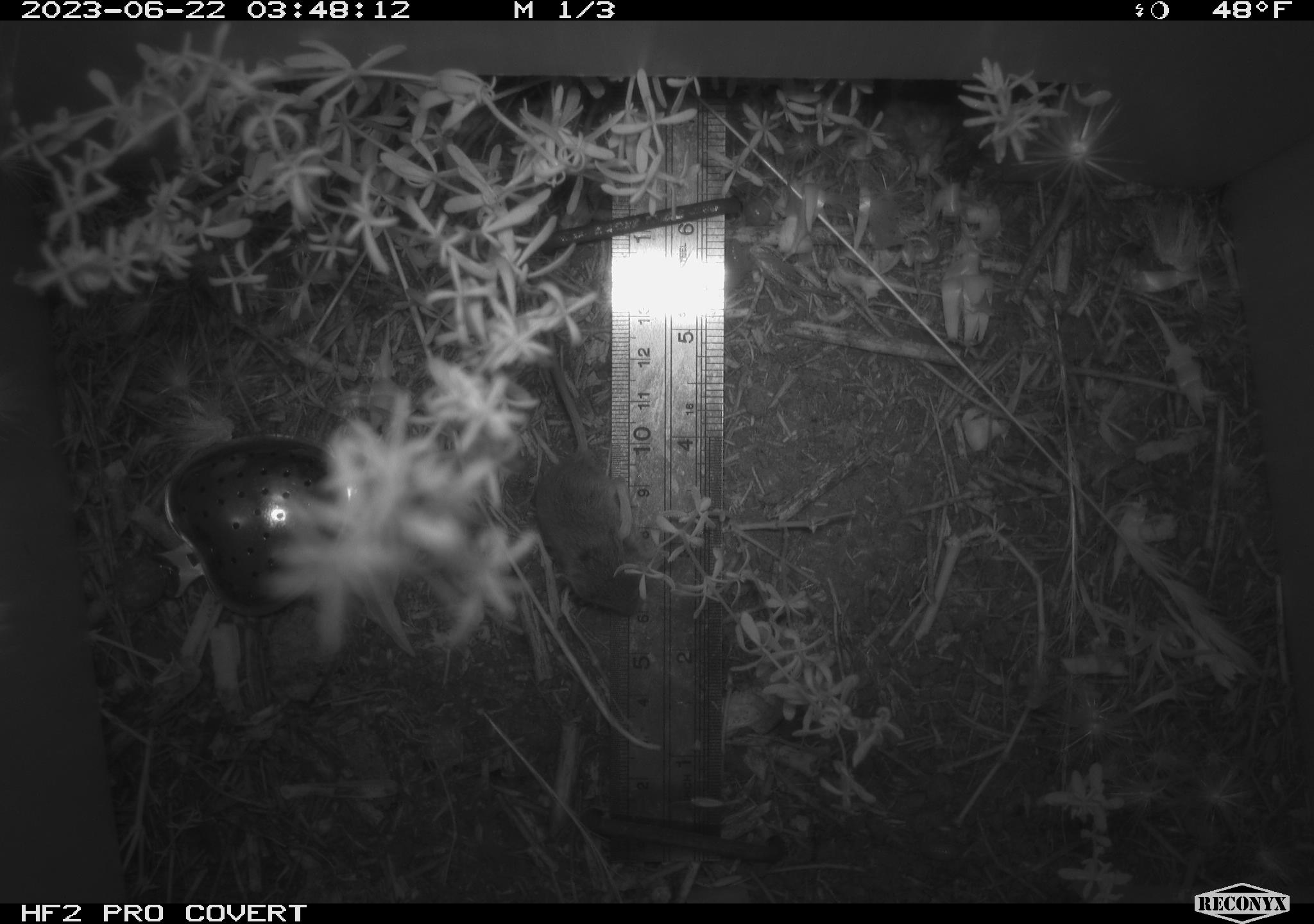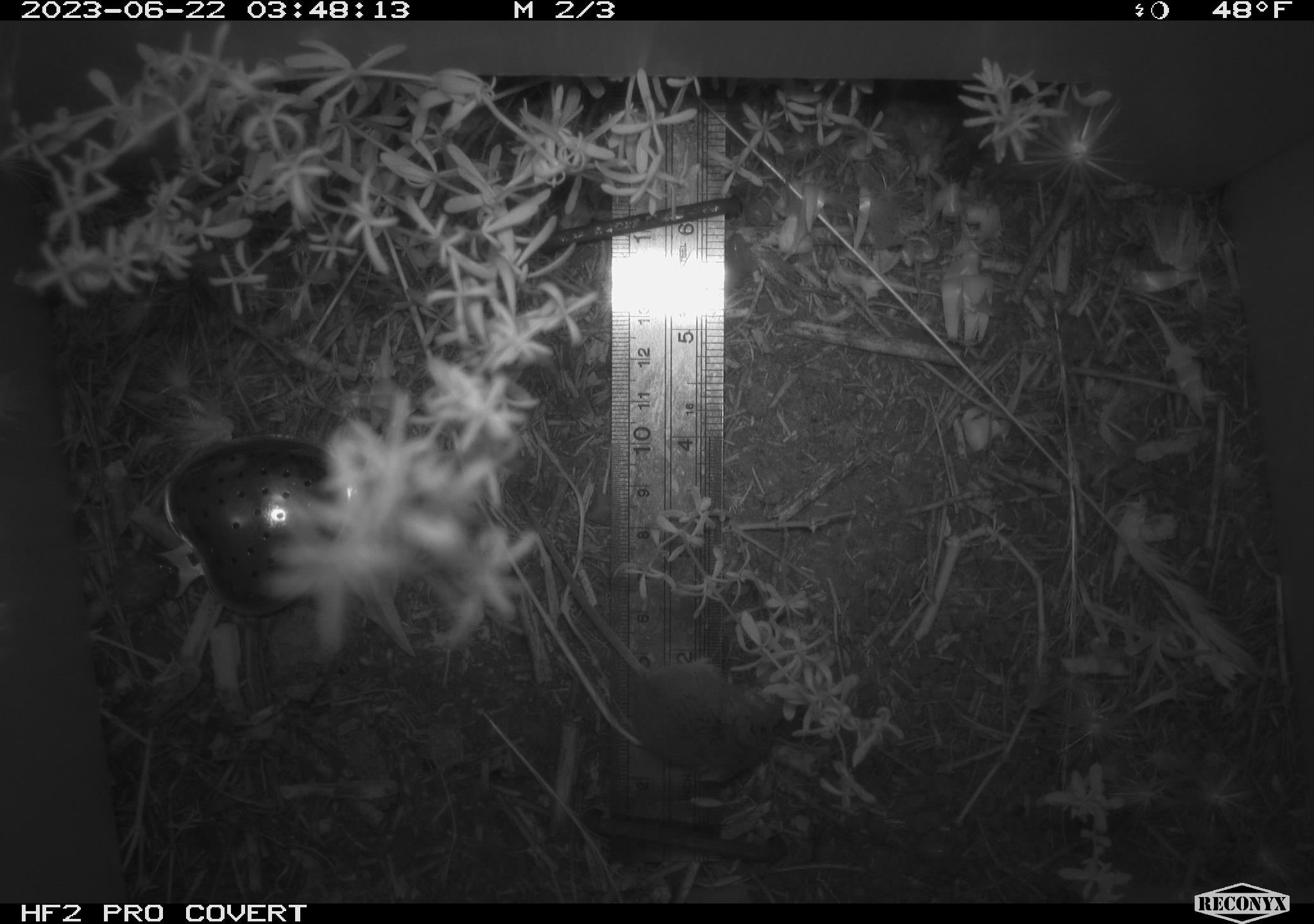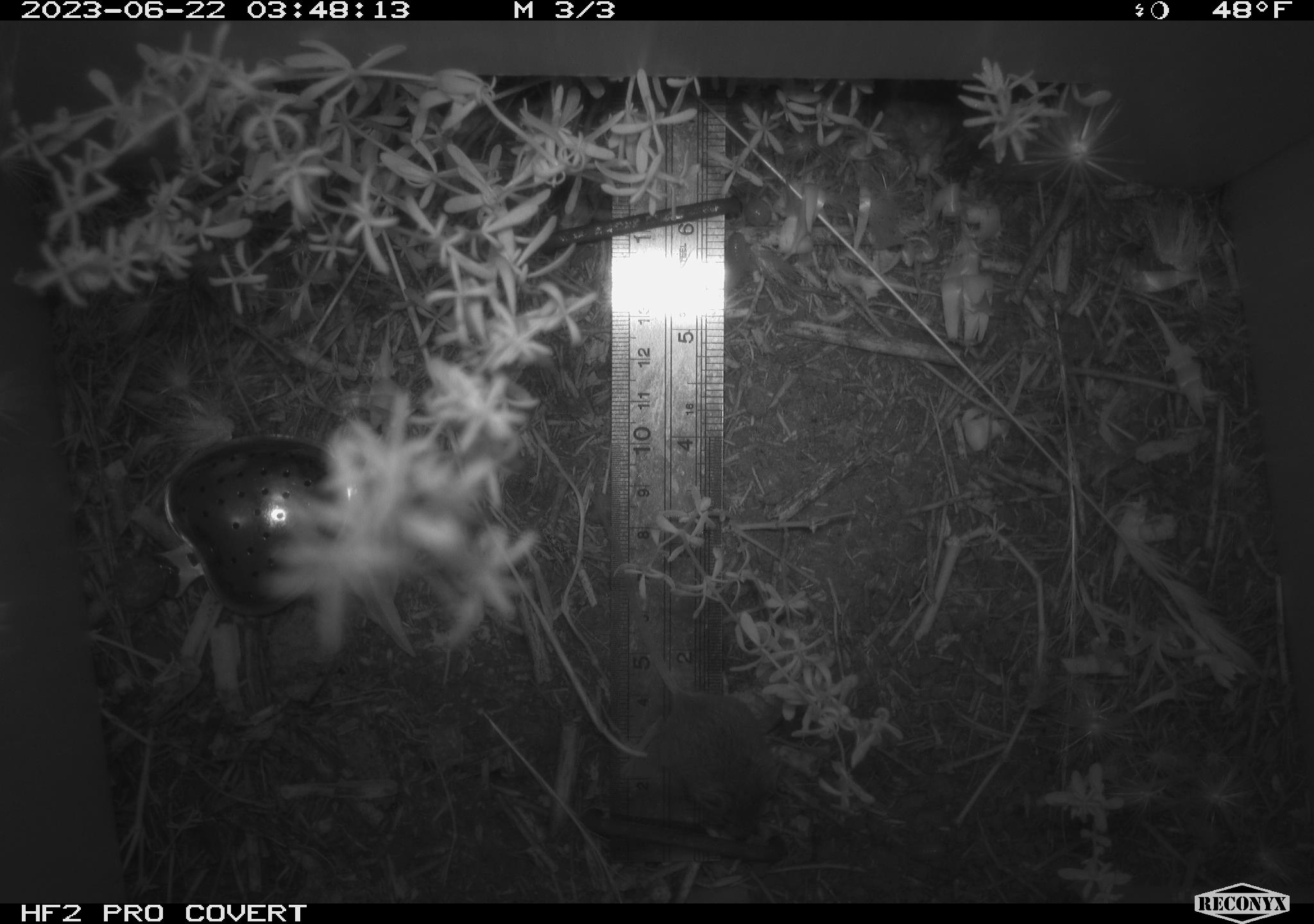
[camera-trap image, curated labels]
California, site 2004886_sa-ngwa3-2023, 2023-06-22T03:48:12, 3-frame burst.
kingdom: Animalia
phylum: Chordata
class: Mammalia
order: Rodentia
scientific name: Rodentia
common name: mouse species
Mouse species (Rodentia).